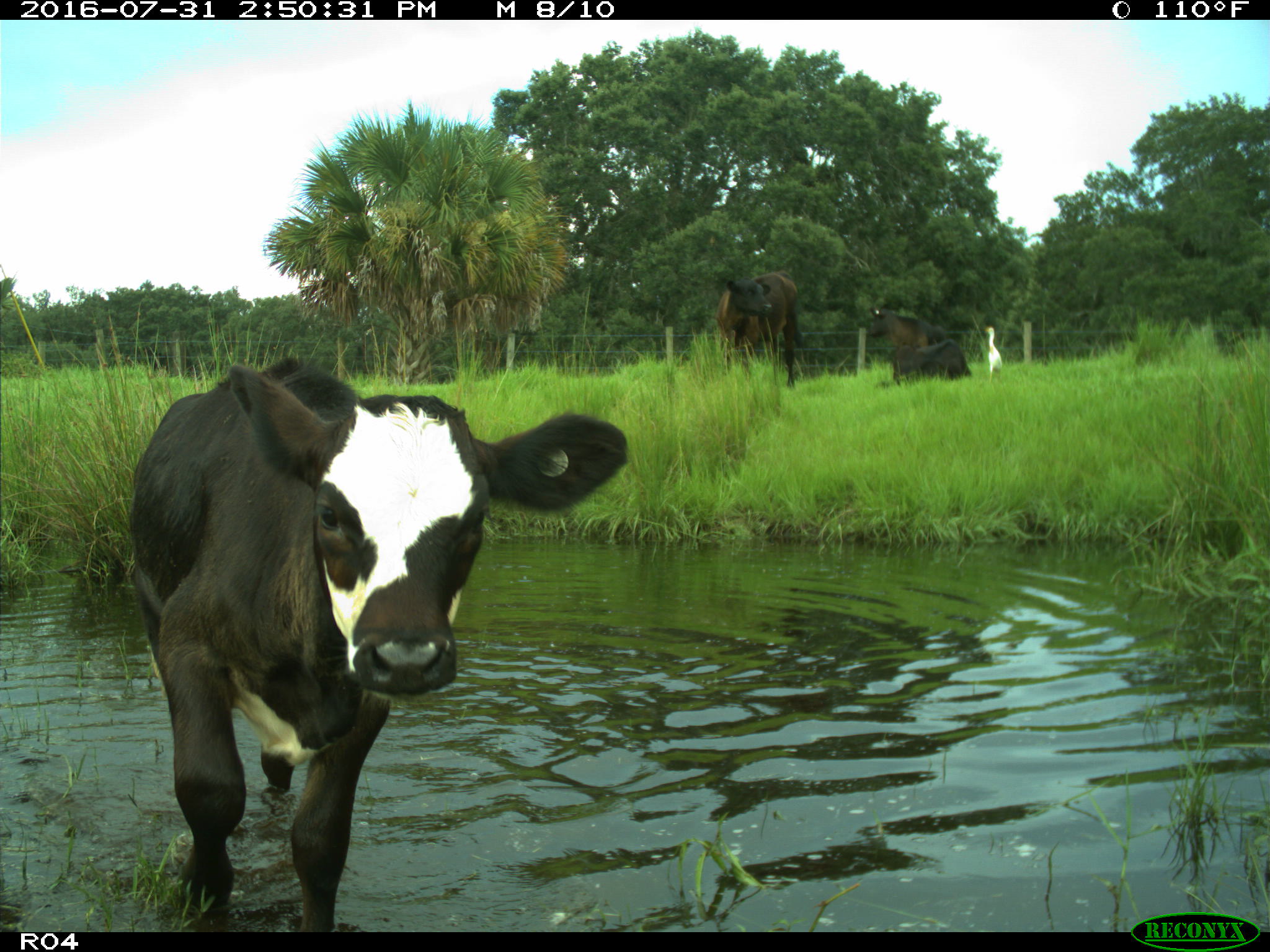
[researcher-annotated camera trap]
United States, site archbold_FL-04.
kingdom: Animalia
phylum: Chordata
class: Mammalia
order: Artiodactyla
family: Bovidae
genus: Bos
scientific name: Bos taurus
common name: domestic cow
Bos taurus (domestic cow).